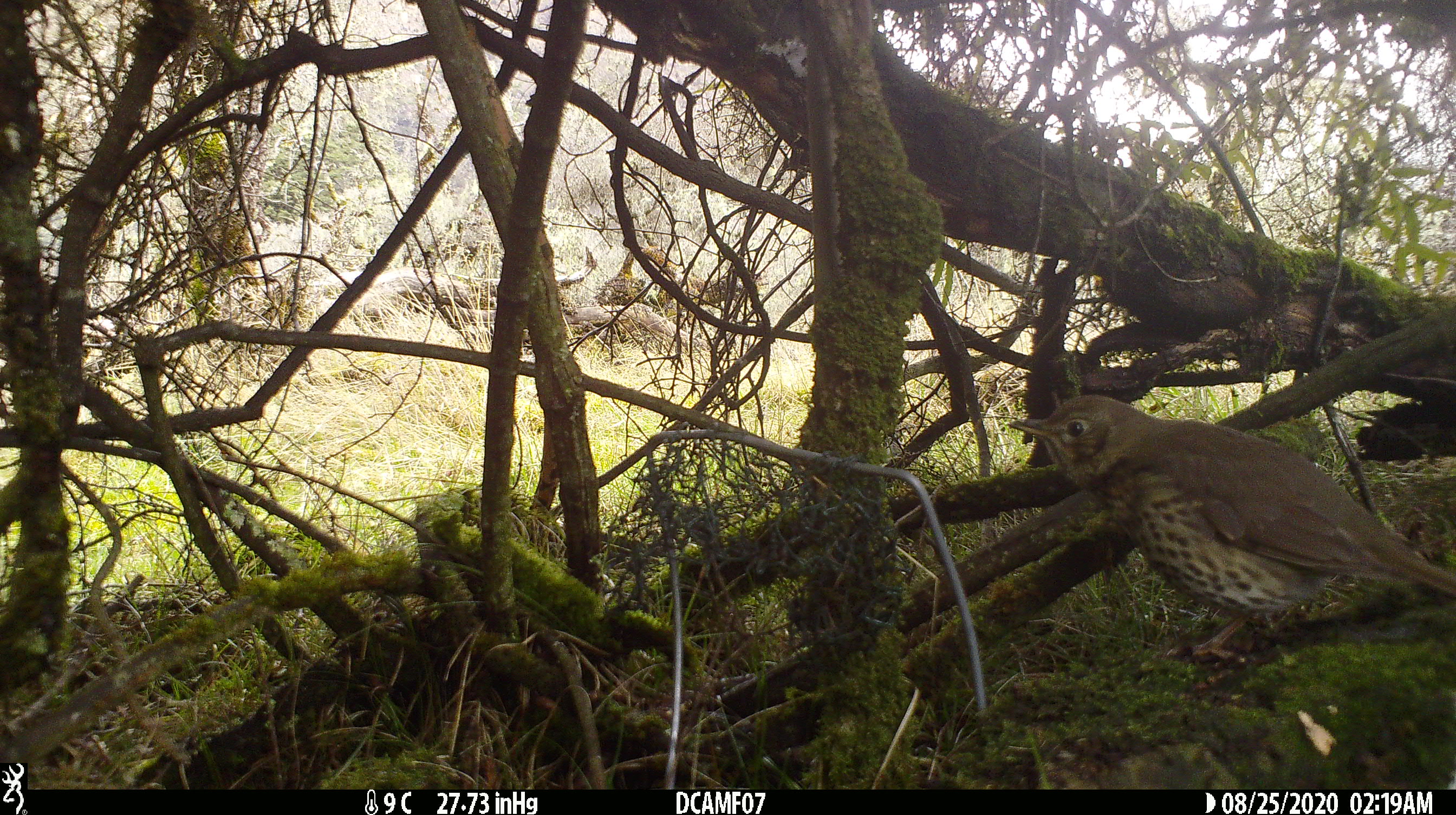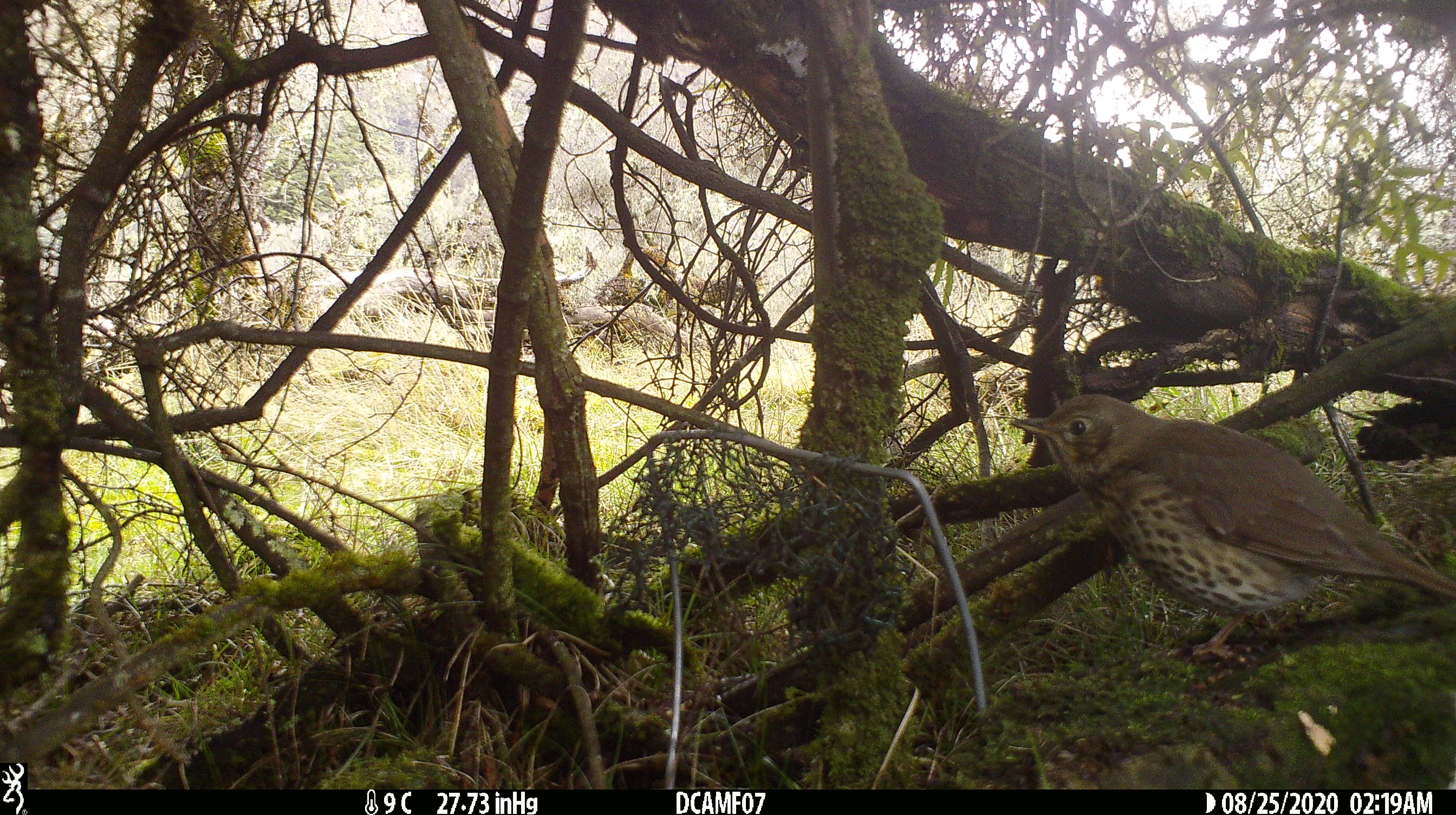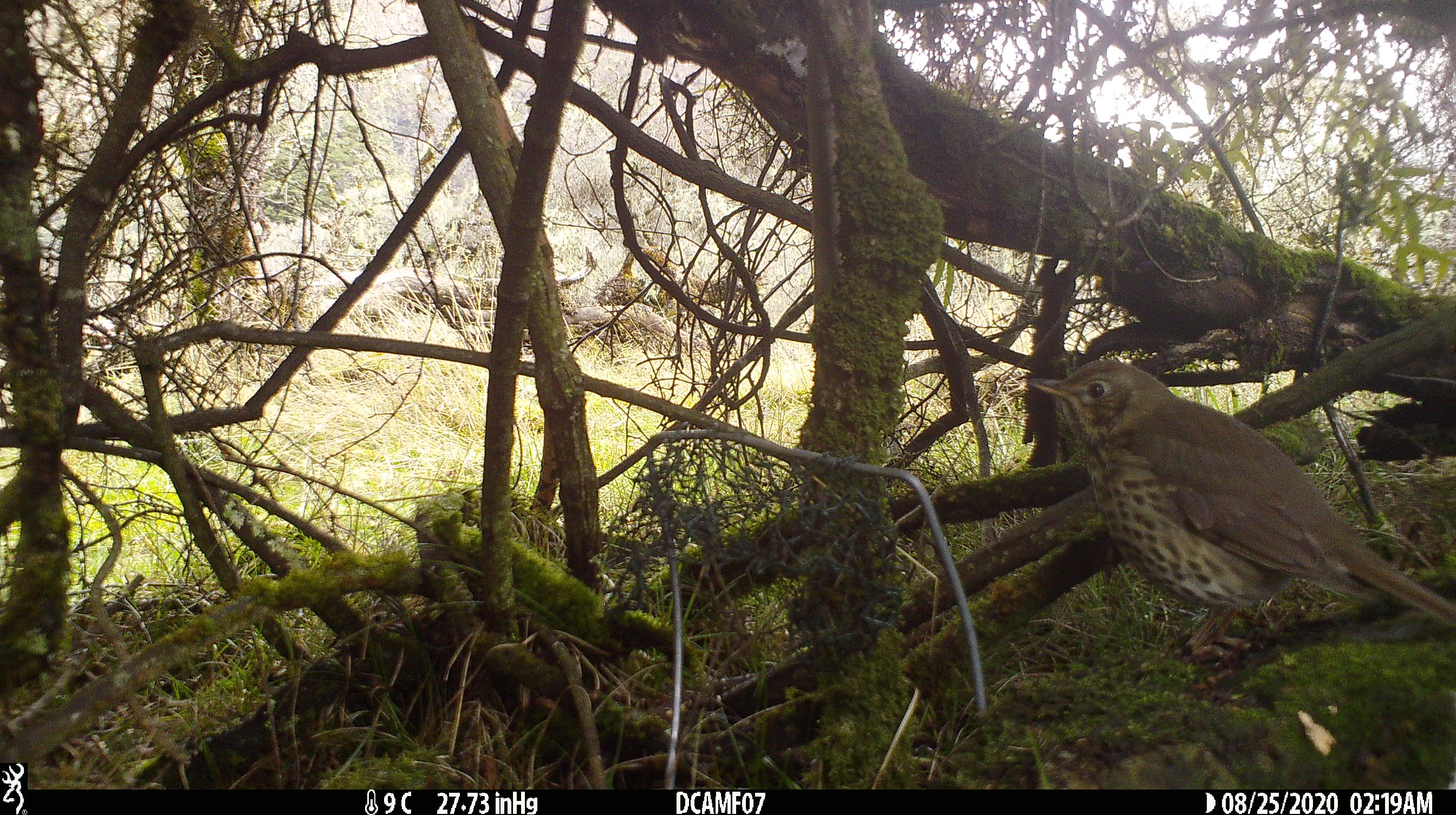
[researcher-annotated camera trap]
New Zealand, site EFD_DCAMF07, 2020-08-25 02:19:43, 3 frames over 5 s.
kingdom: Animalia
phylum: Chordata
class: Aves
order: Passeriformes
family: Turdidae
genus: Turdus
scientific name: Turdus philomelos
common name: song thrush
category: thrush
Thrush (song thrush) (Turdus philomelos).